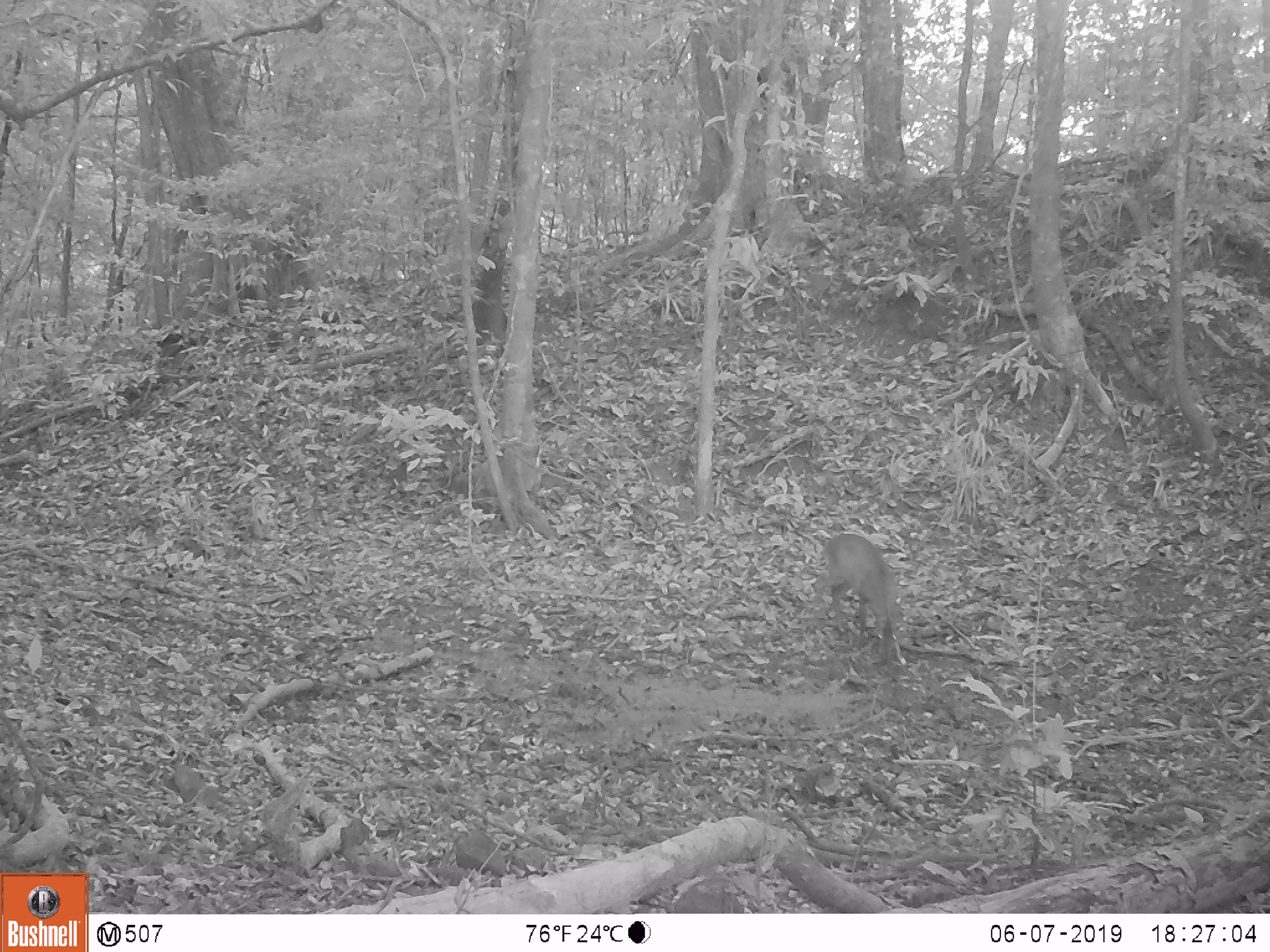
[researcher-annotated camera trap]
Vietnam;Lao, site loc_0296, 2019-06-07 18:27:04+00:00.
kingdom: Animalia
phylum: Chordata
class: Mammalia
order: Artiodactyla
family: Cervidae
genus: Muntiacus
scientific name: Muntiacus vuquangensis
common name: large-antlered muntjac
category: large antlered muntjac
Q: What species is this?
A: Large antlered muntjac (large-antlered muntjac) (Muntiacus vuquangensis).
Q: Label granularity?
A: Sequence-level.